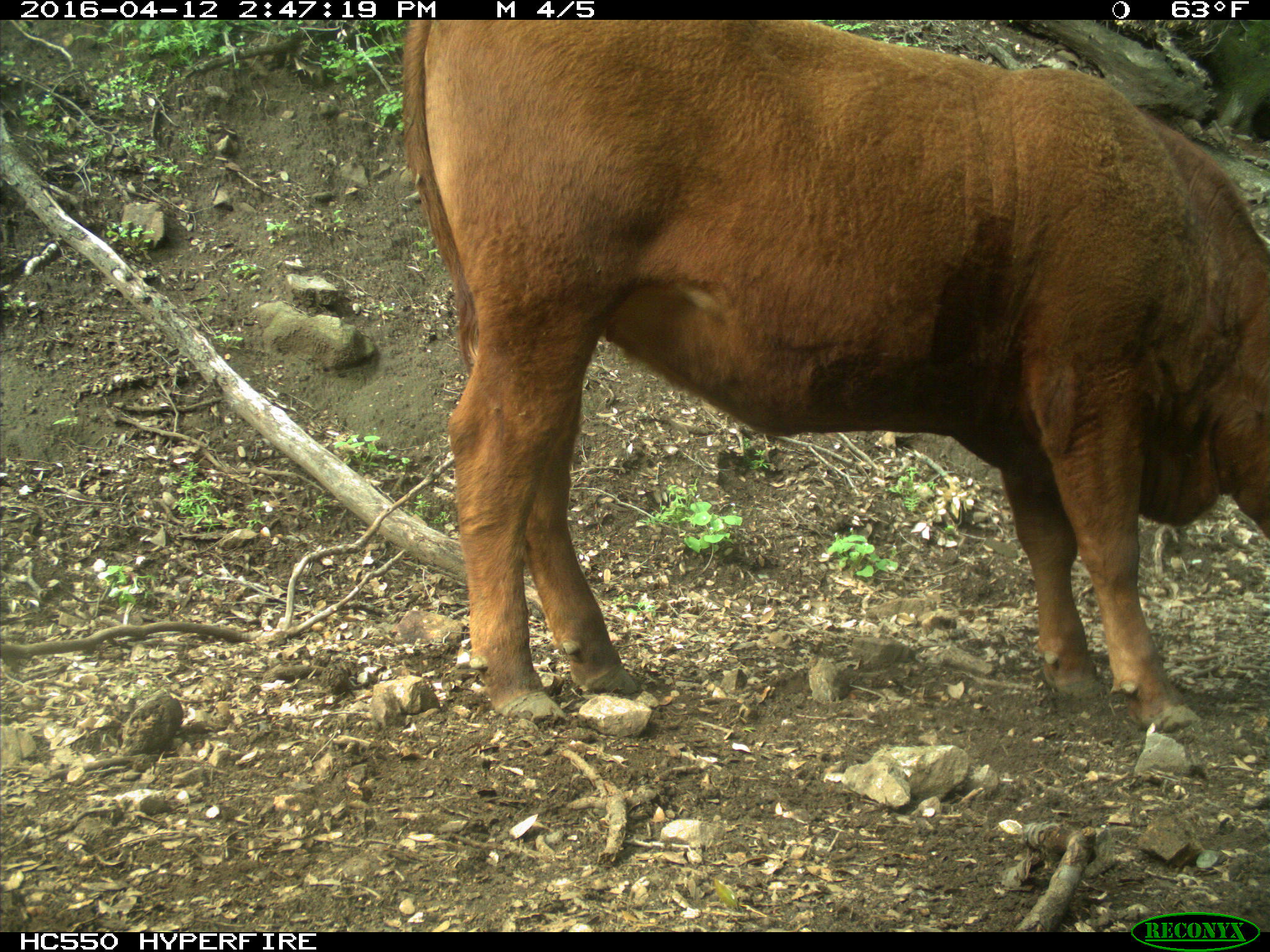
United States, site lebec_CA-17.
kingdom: Animalia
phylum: Chordata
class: Mammalia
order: Artiodactyla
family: Bovidae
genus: Bos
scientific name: Bos taurus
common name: domestic cow